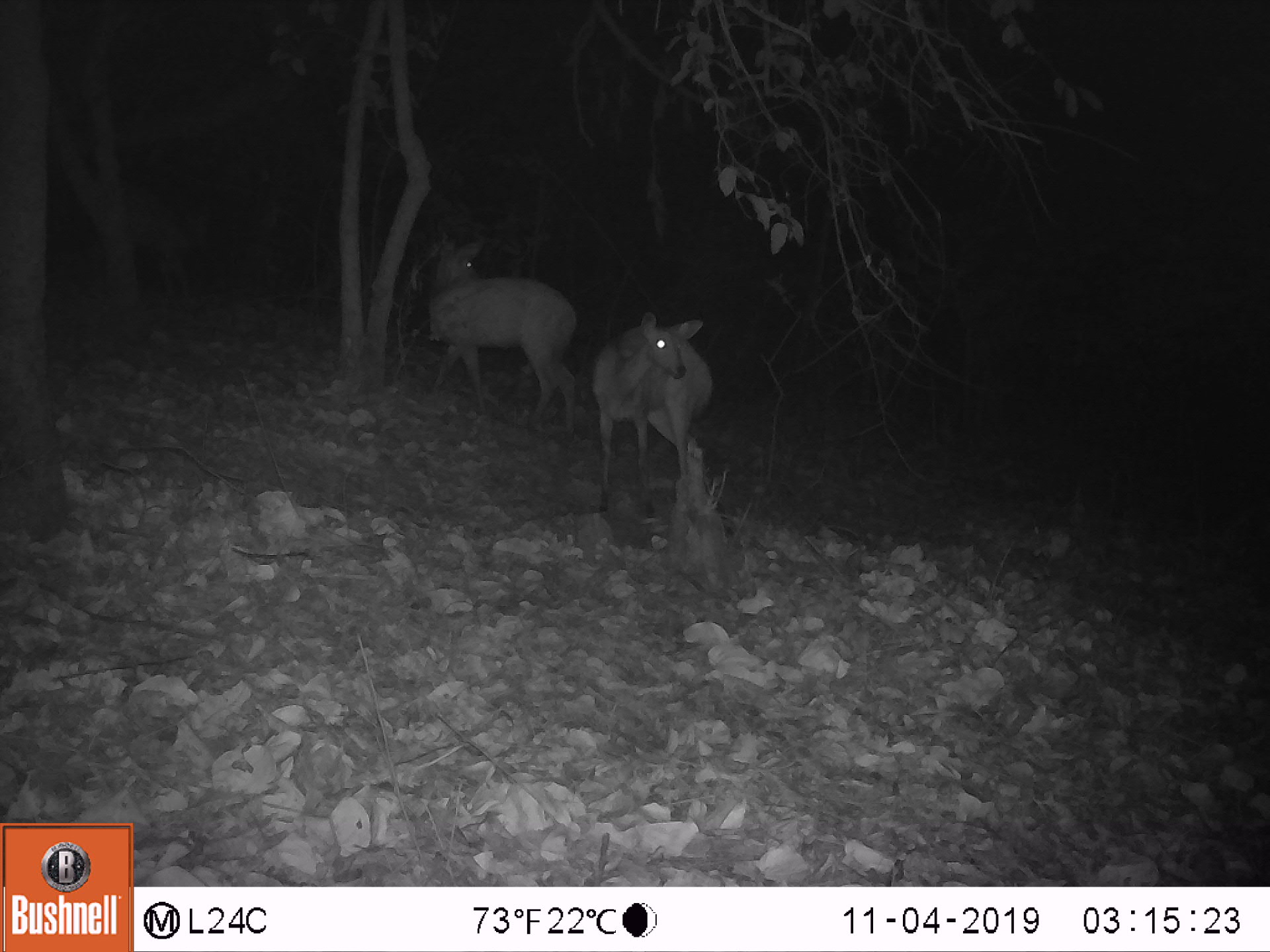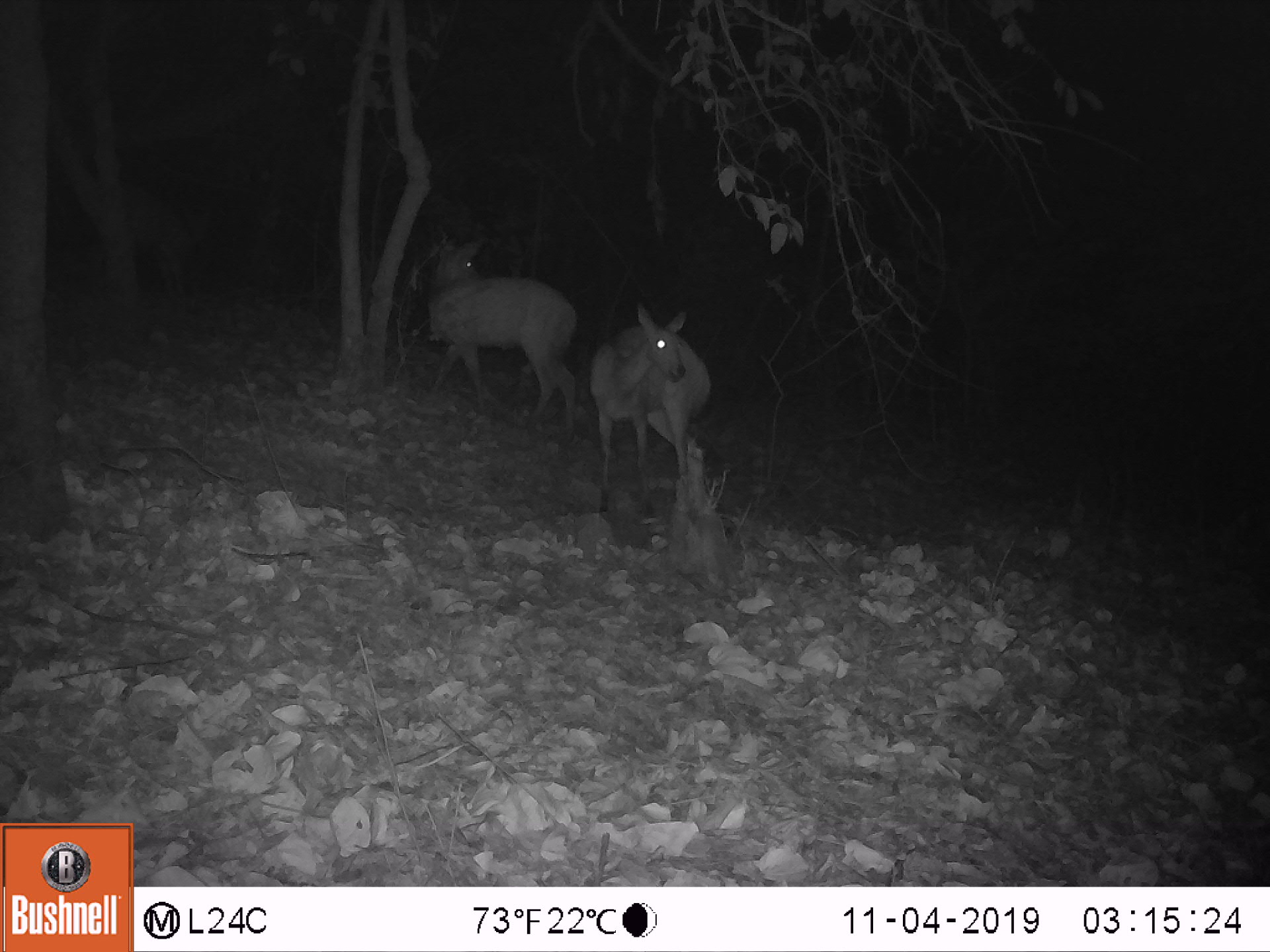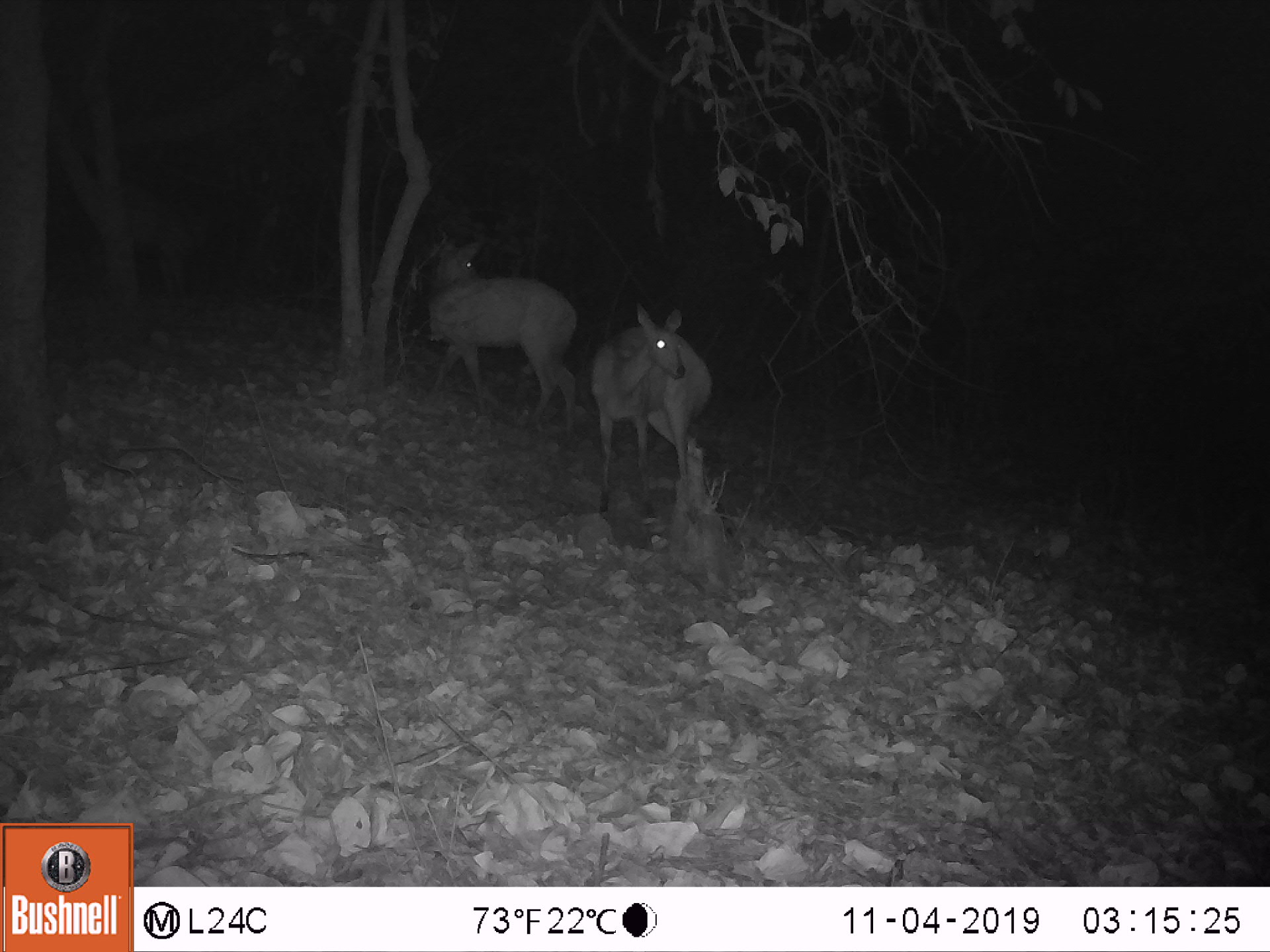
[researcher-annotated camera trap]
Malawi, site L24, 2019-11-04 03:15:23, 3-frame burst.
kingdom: Animalia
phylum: Chordata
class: Mammalia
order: Artiodactyla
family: Bovidae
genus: Tragelaphus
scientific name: Tragelaphus sylvaticus sylvaticus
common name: cape bushbuck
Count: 2.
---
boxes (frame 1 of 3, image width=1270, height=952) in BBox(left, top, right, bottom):
cape bushbuck: BBox(426, 228, 582, 441); BBox(589, 302, 734, 520)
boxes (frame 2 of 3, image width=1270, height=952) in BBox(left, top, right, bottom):
cape bushbuck: BBox(422, 229, 582, 444); BBox(586, 299, 720, 524)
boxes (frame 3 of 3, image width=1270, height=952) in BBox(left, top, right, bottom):
cape bushbuck: BBox(417, 233, 581, 444); BBox(589, 299, 719, 522)